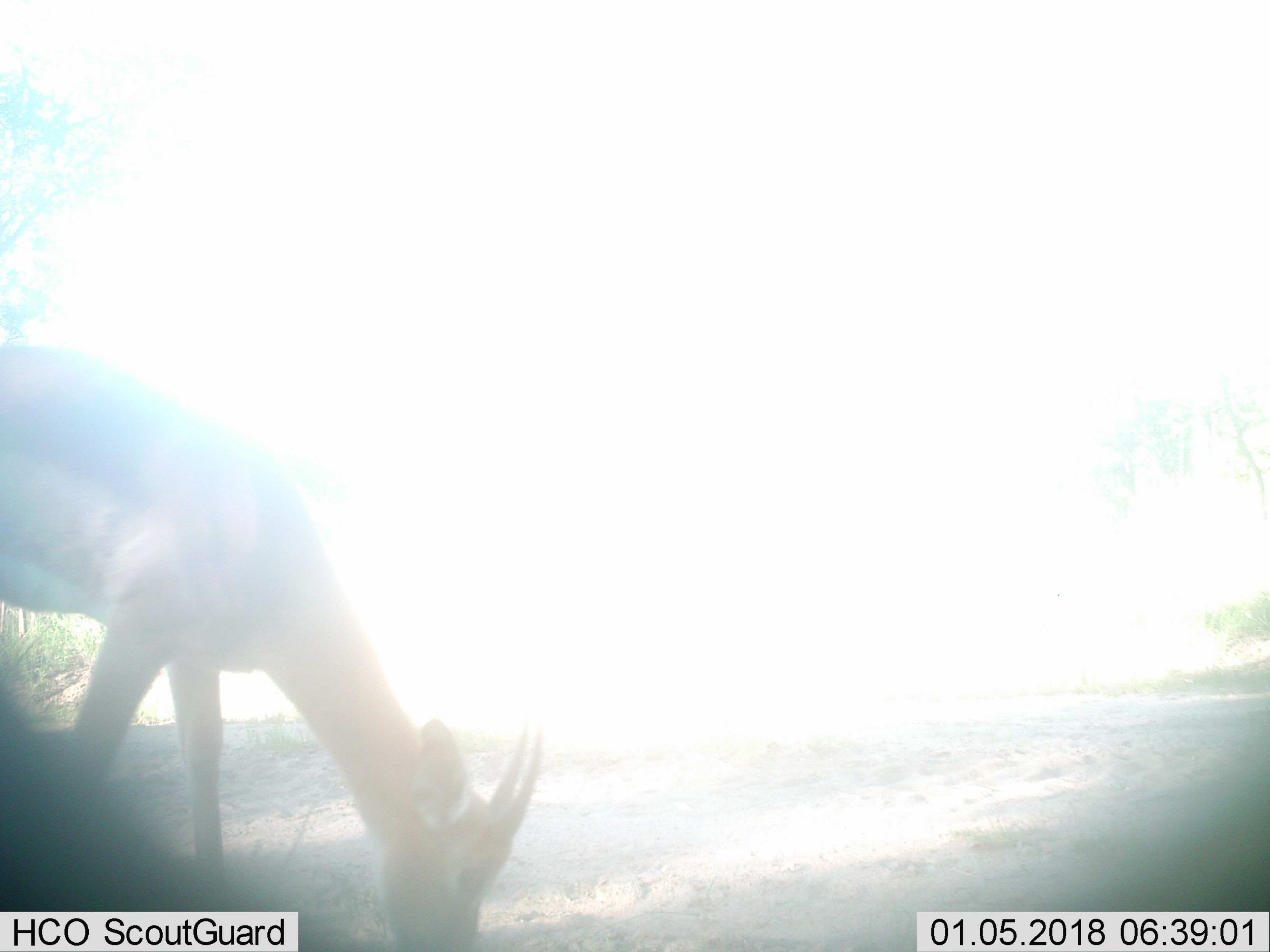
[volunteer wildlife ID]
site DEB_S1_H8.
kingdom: Animalia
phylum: Chordata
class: Mammalia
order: Artiodactyla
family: Bovidae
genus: Aepyceros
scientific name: Aepyceros melampus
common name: impala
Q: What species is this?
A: Impala (Aepyceros melampus).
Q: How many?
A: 1.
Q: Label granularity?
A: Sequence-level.